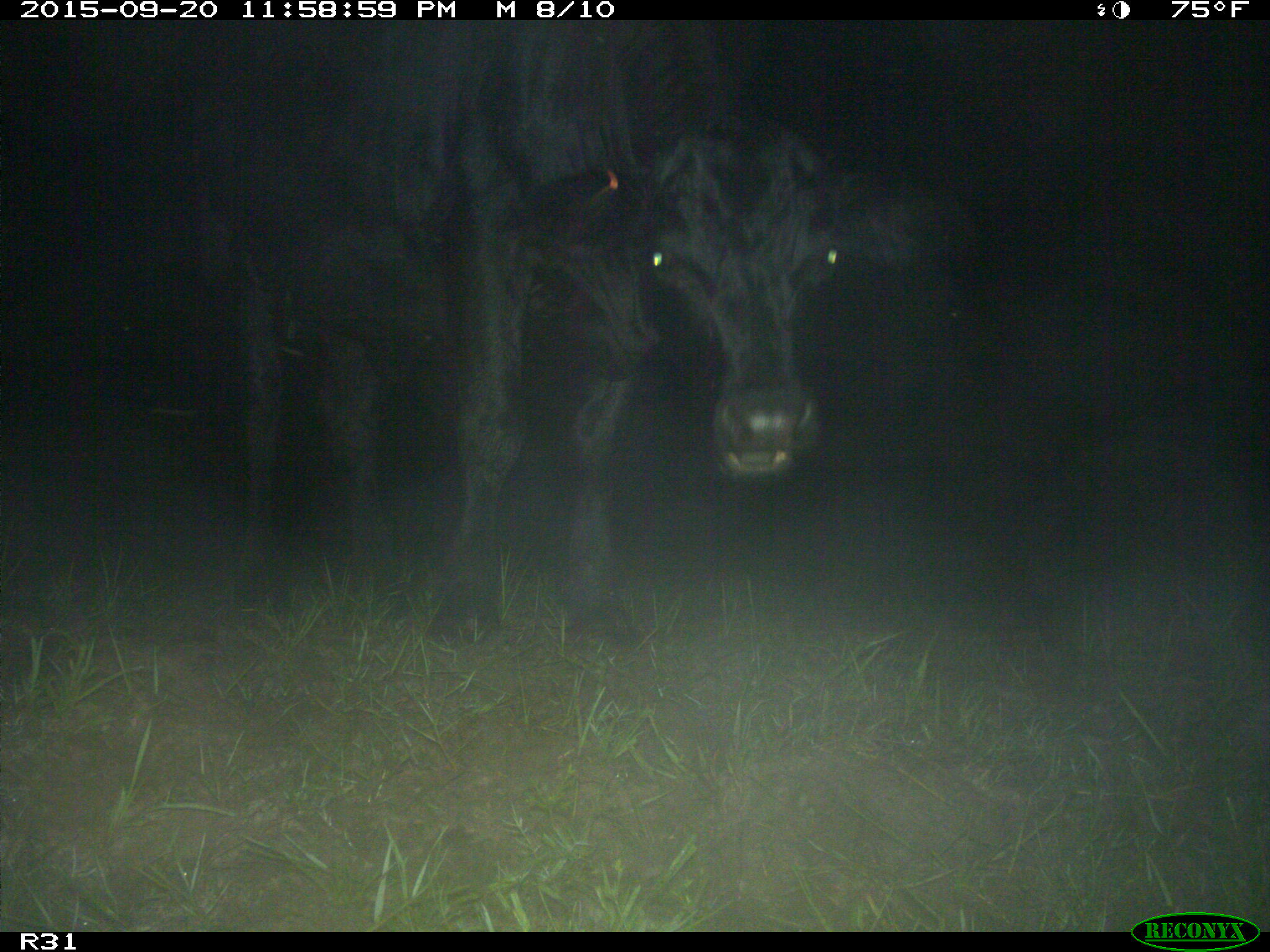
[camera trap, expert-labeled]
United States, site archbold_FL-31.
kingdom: Animalia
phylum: Chordata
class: Mammalia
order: Artiodactyla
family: Bovidae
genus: Bos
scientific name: Bos taurus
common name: domestic cow